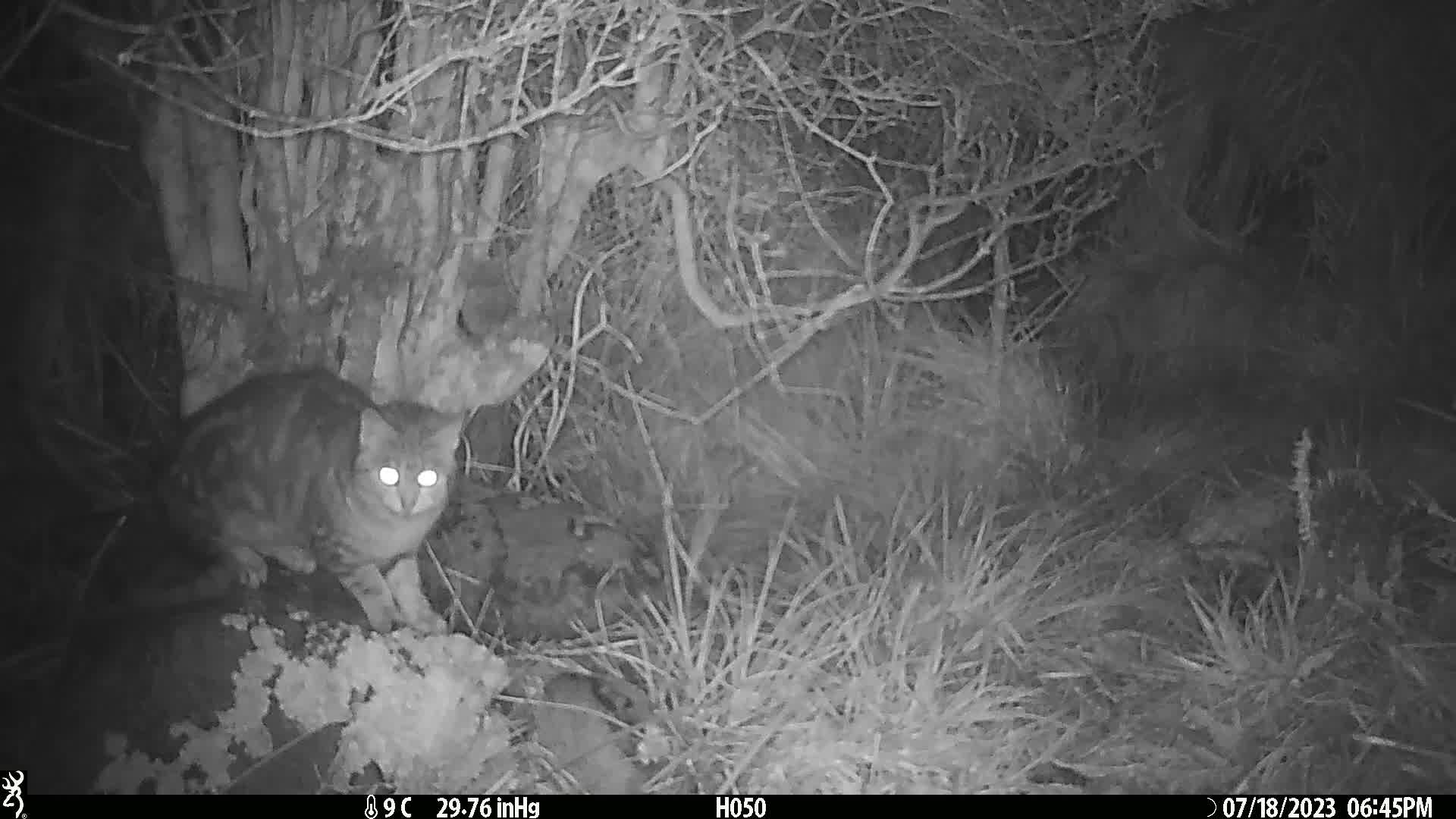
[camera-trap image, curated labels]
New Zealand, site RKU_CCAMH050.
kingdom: Animalia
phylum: Chordata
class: Mammalia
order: Carnivora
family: Felidae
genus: Felis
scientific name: Felis catus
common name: domestic cat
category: cat